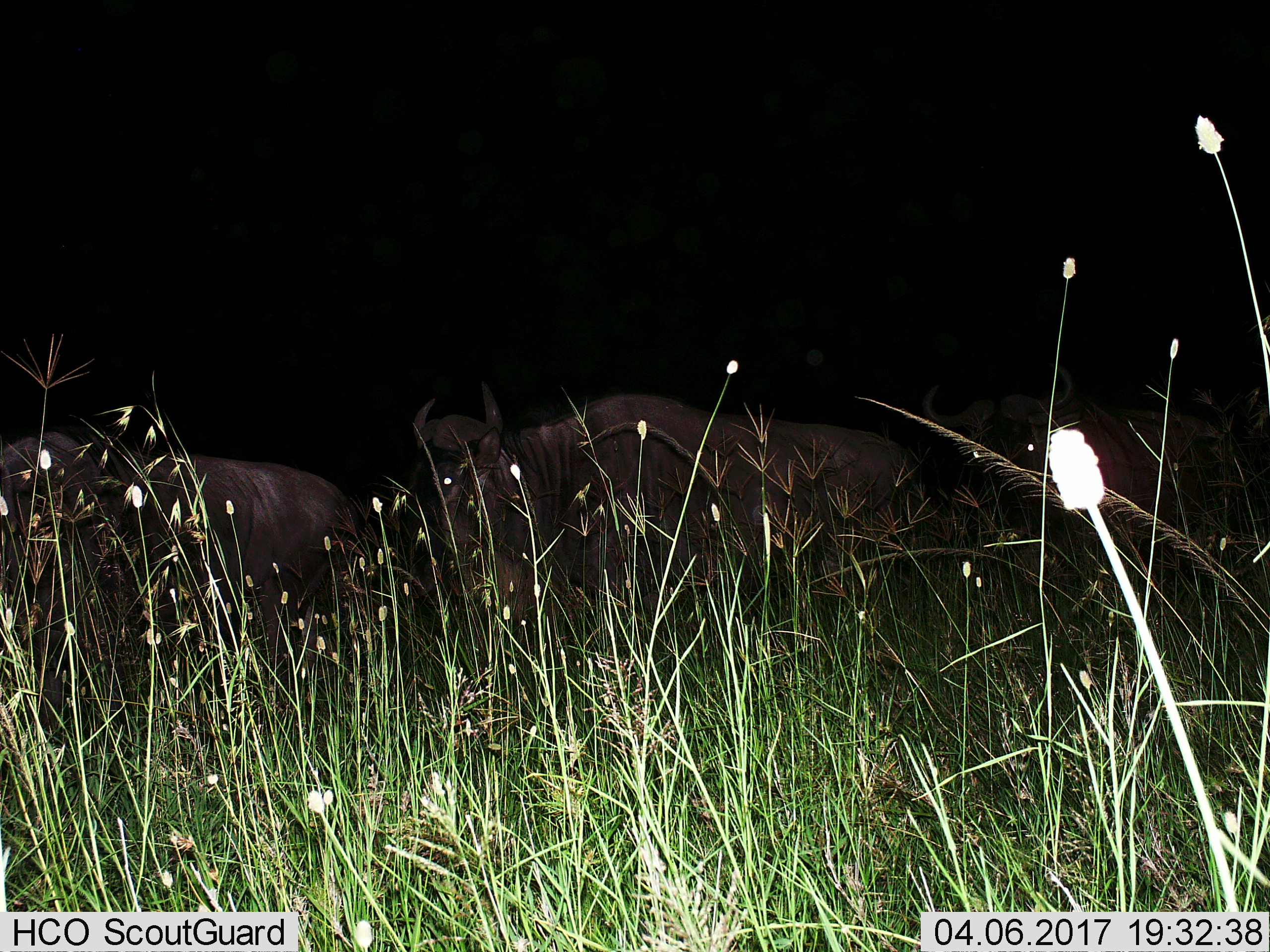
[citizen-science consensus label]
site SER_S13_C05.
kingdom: Animalia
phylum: Chordata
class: Mammalia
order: Artiodactyla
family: Bovidae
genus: Connochaetes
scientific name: Connochaetes taurinus taurinus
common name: blue wildebeest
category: wildebeestblue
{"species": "wildebeestblue (blue wildebeest) (Connochaetes taurinus taurinus)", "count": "3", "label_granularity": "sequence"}